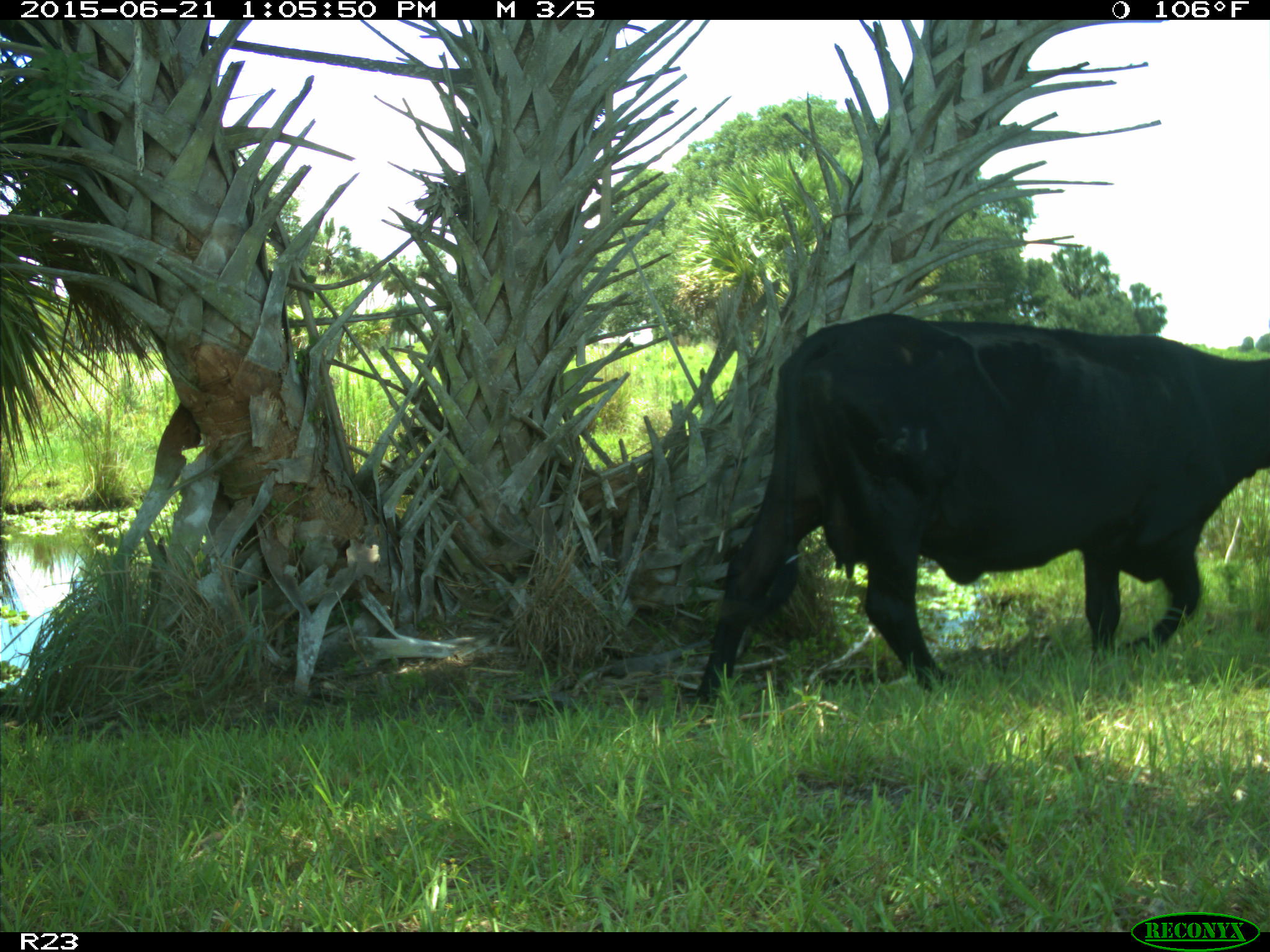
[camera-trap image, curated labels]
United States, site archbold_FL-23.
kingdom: Animalia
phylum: Chordata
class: Mammalia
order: Artiodactyla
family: Bovidae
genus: Bos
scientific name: Bos taurus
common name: domestic cow